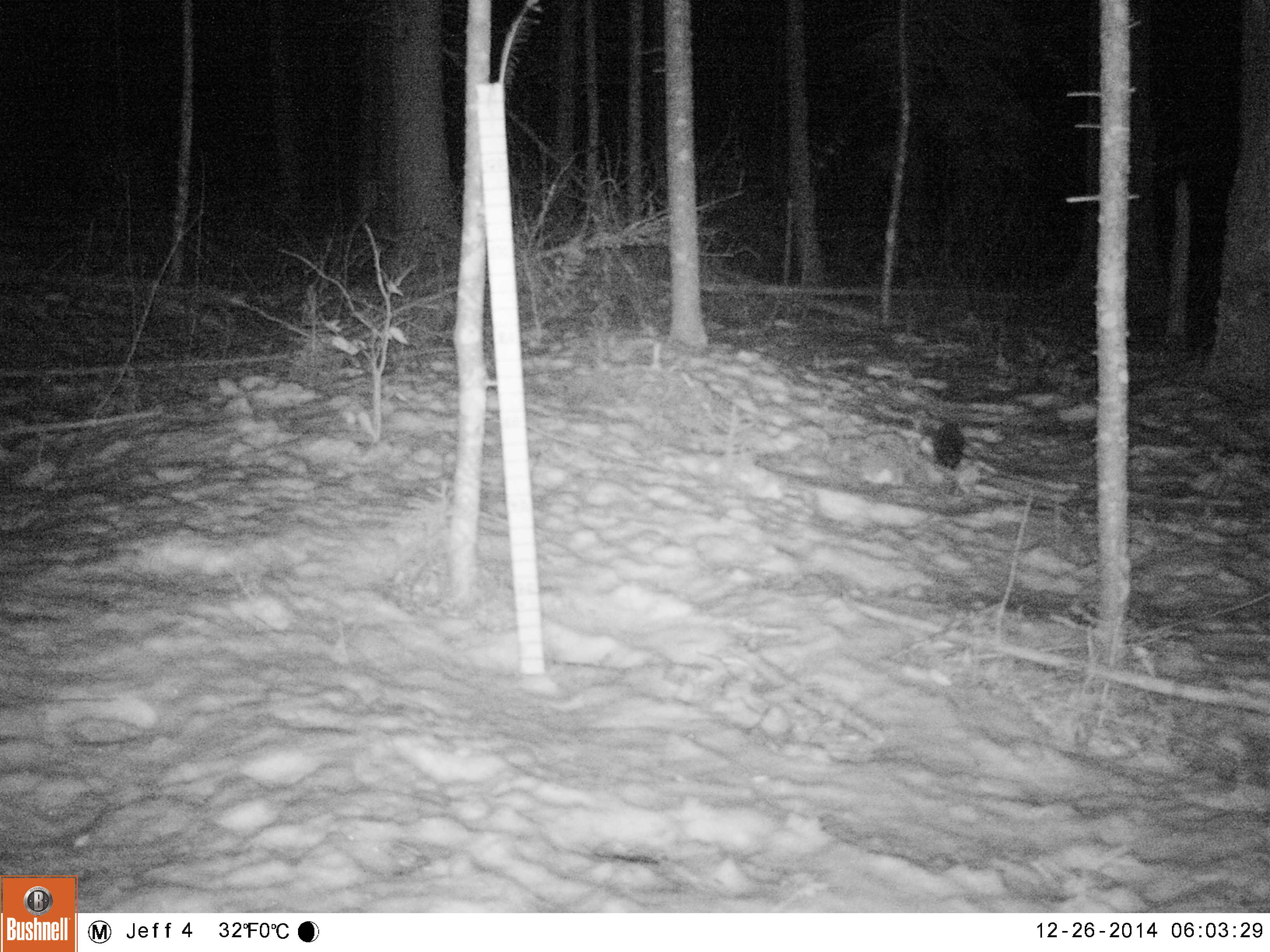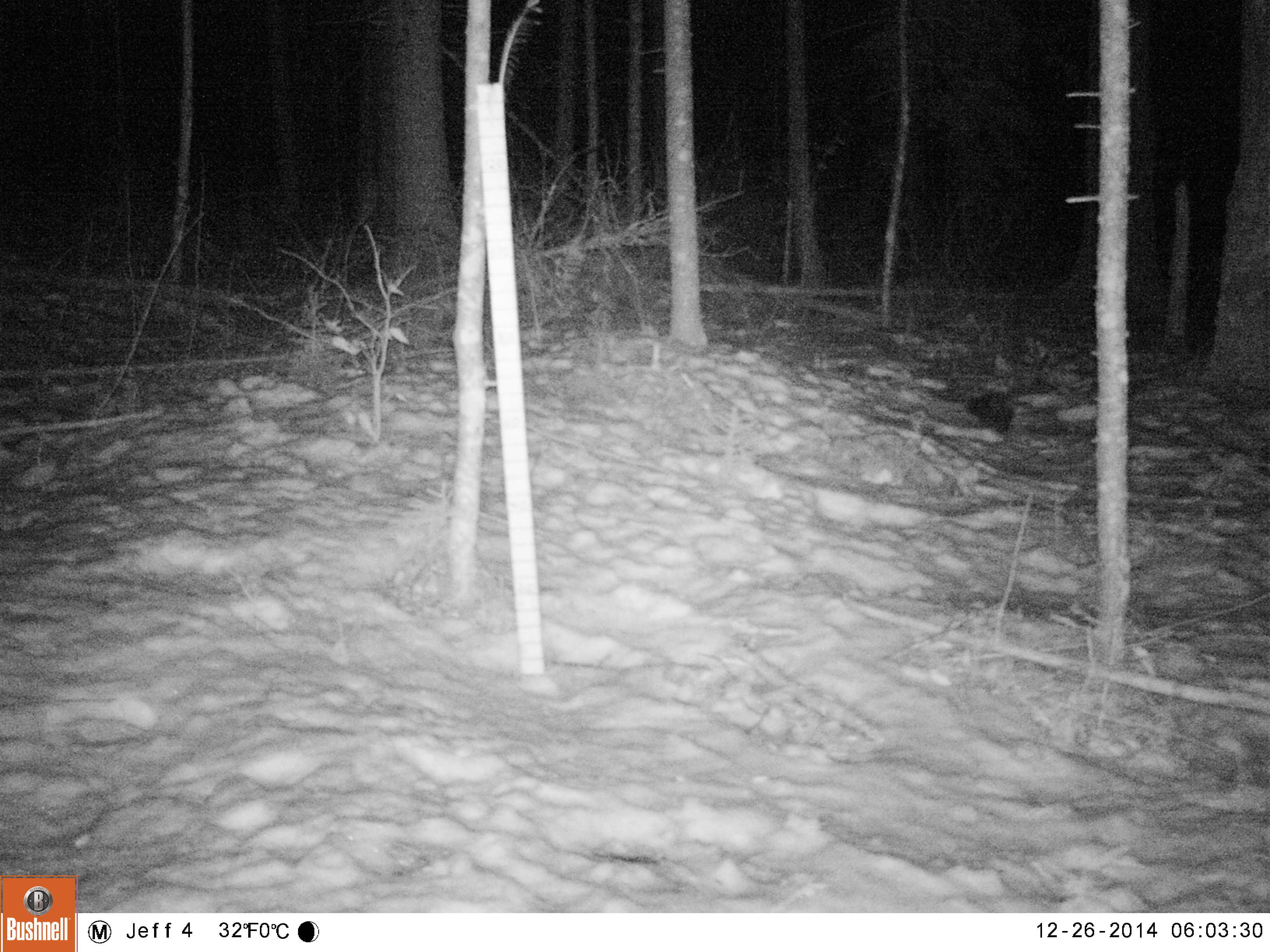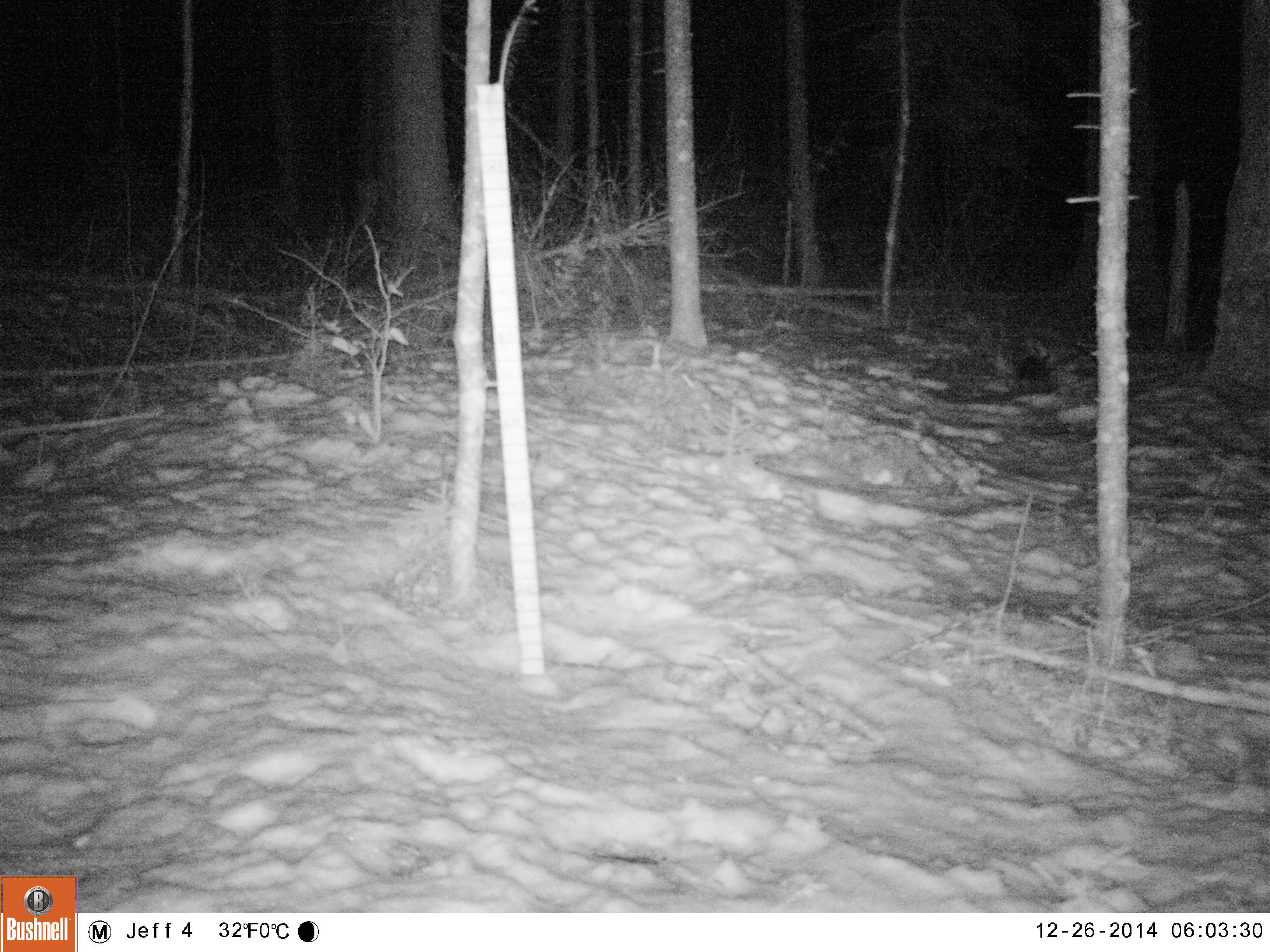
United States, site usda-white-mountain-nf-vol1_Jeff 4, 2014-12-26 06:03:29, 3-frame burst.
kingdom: Animalia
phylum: Chordata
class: Mammalia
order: Carnivora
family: Mustelidae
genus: Martes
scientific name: Martes americana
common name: american marten